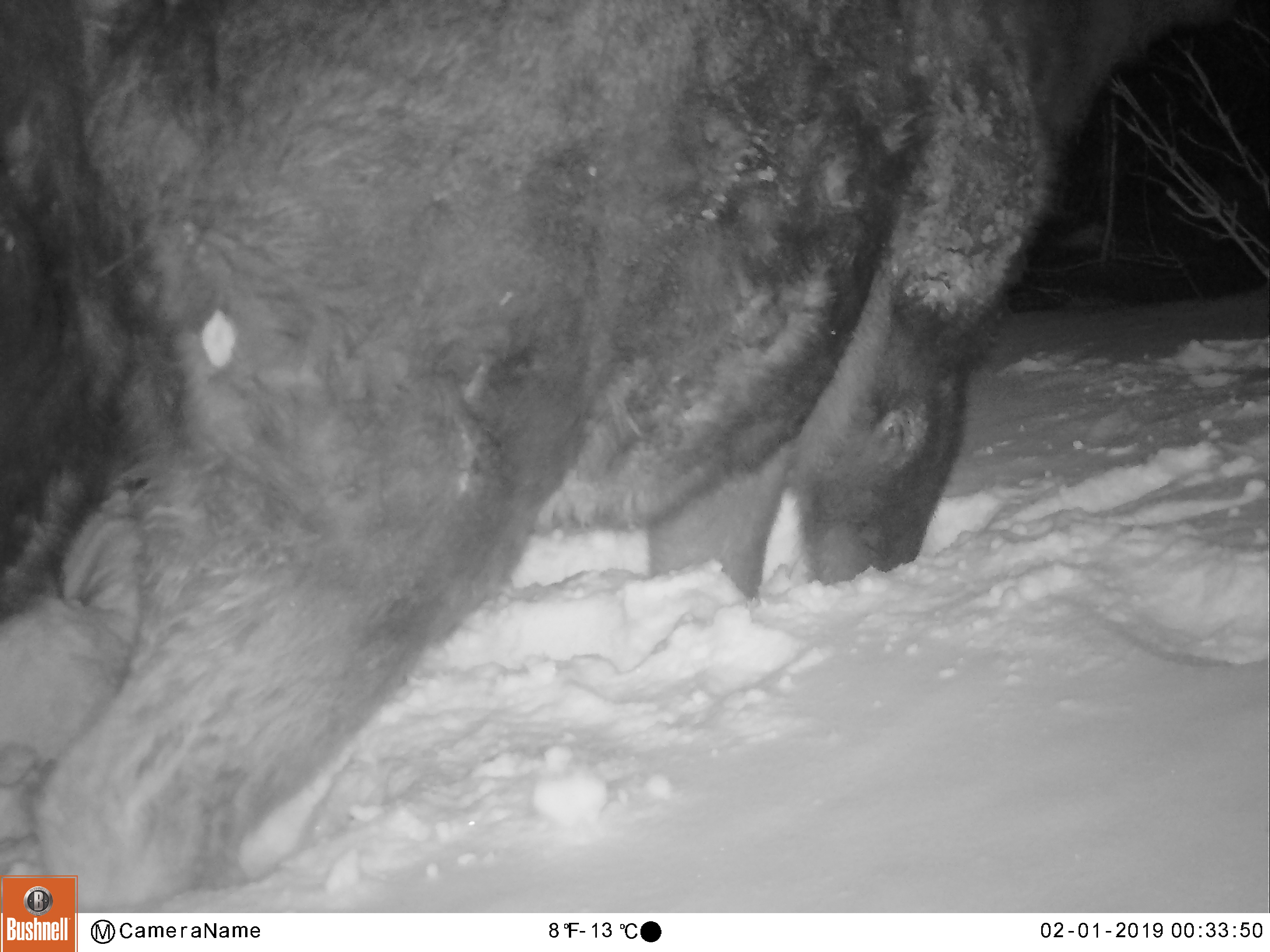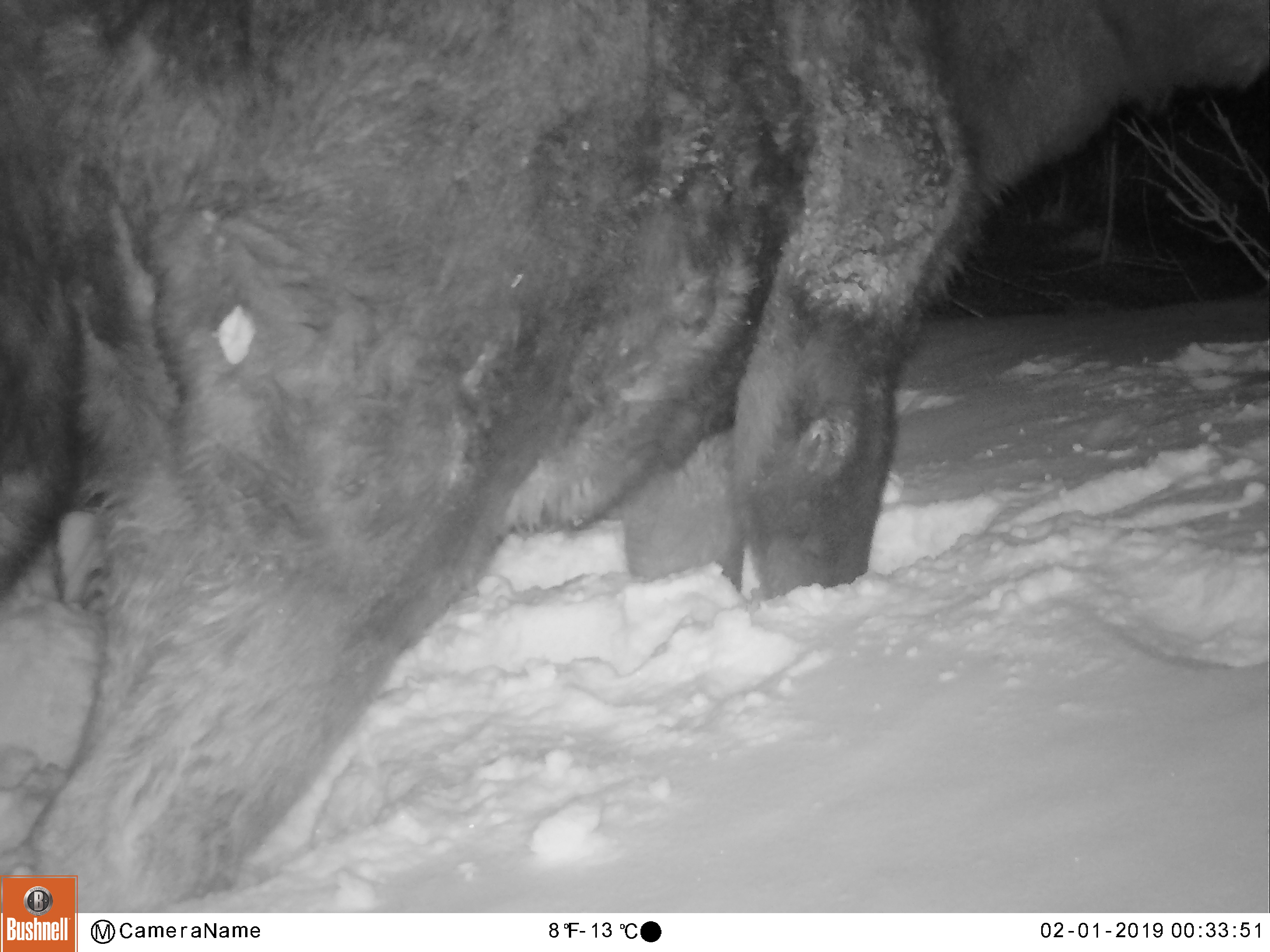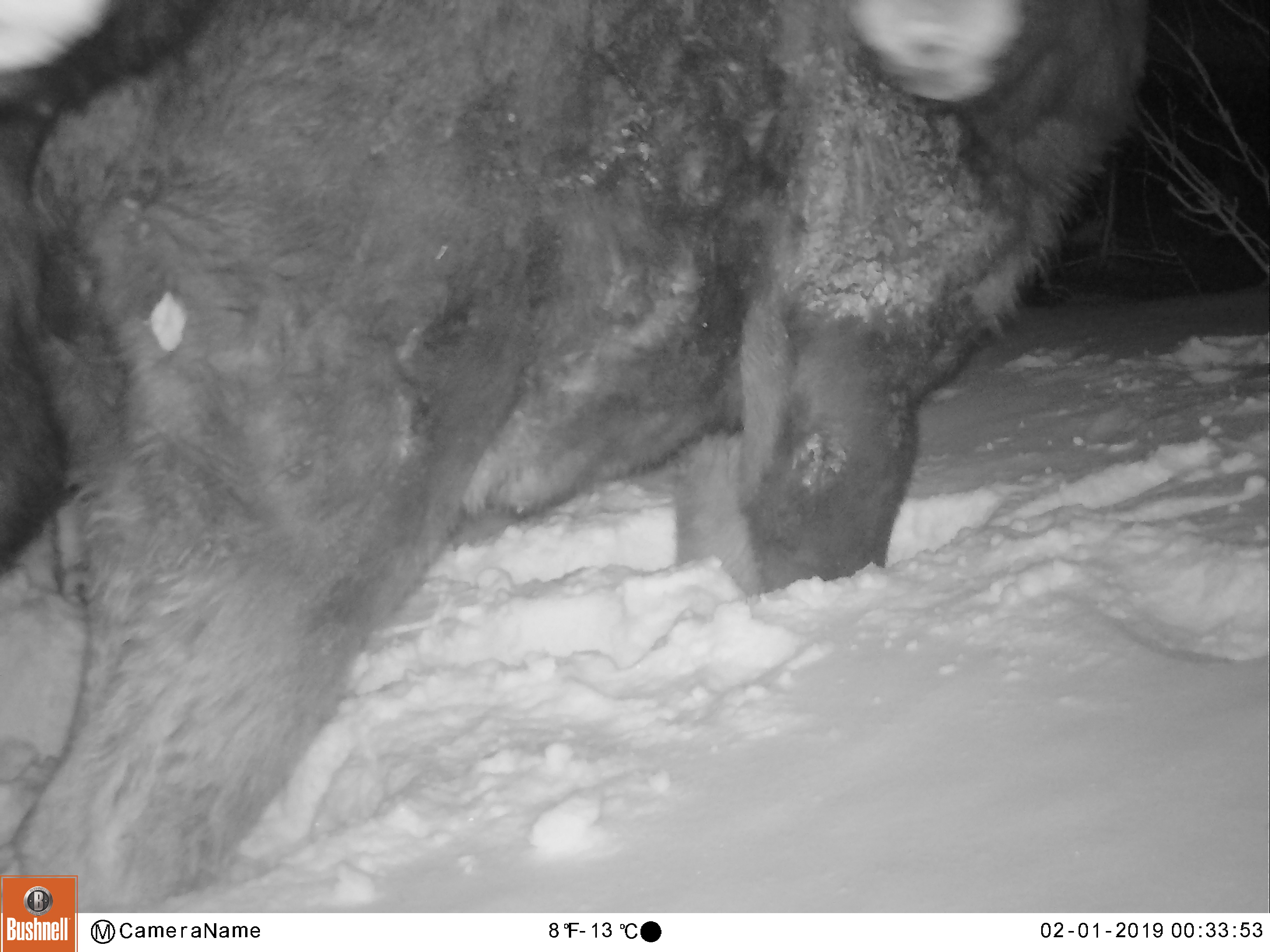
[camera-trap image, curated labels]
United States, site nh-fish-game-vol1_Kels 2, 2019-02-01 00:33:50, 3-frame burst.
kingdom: Animalia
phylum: Chordata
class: Mammalia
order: Artiodactyla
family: Cervidae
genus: Alces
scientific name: Alces alces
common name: moose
Moose (Alces alces).